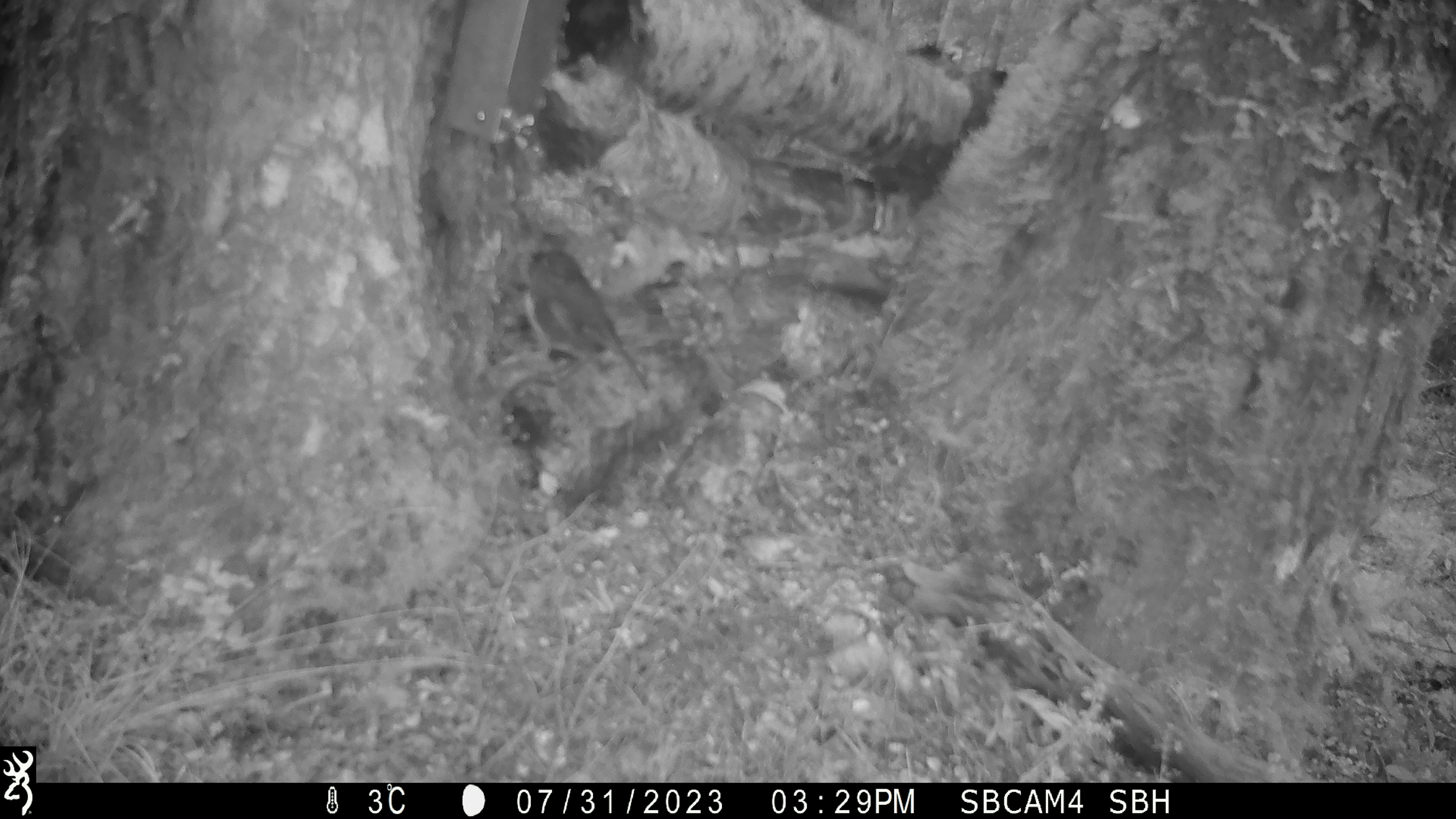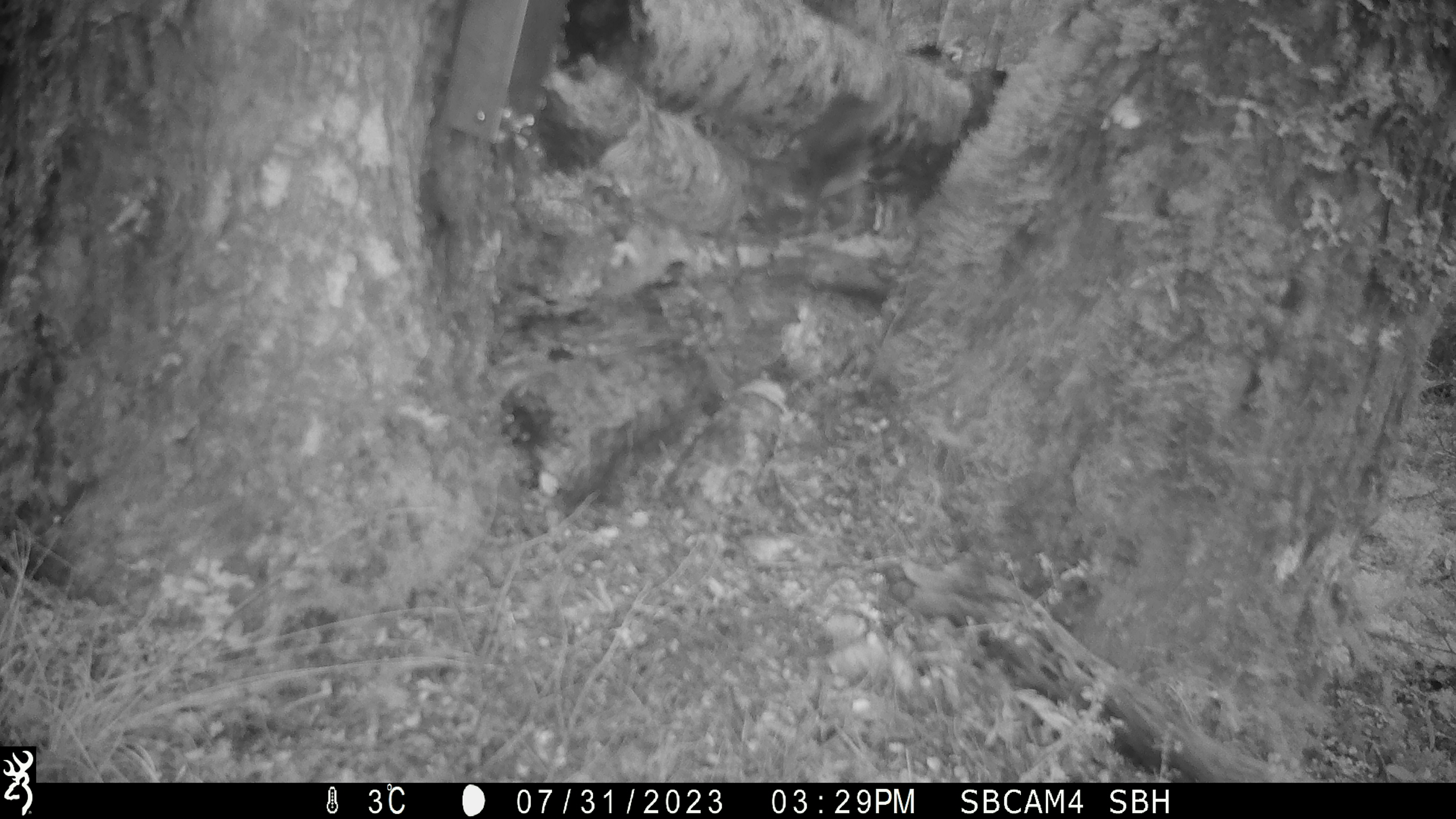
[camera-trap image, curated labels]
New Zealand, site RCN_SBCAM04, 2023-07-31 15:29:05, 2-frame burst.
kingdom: Animalia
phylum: Chordata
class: Aves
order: Passeriformes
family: Petroicidae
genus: Petroica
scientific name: Petroica australis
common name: new zealand robin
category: robin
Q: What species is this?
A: Robin (new zealand robin) (Petroica australis).